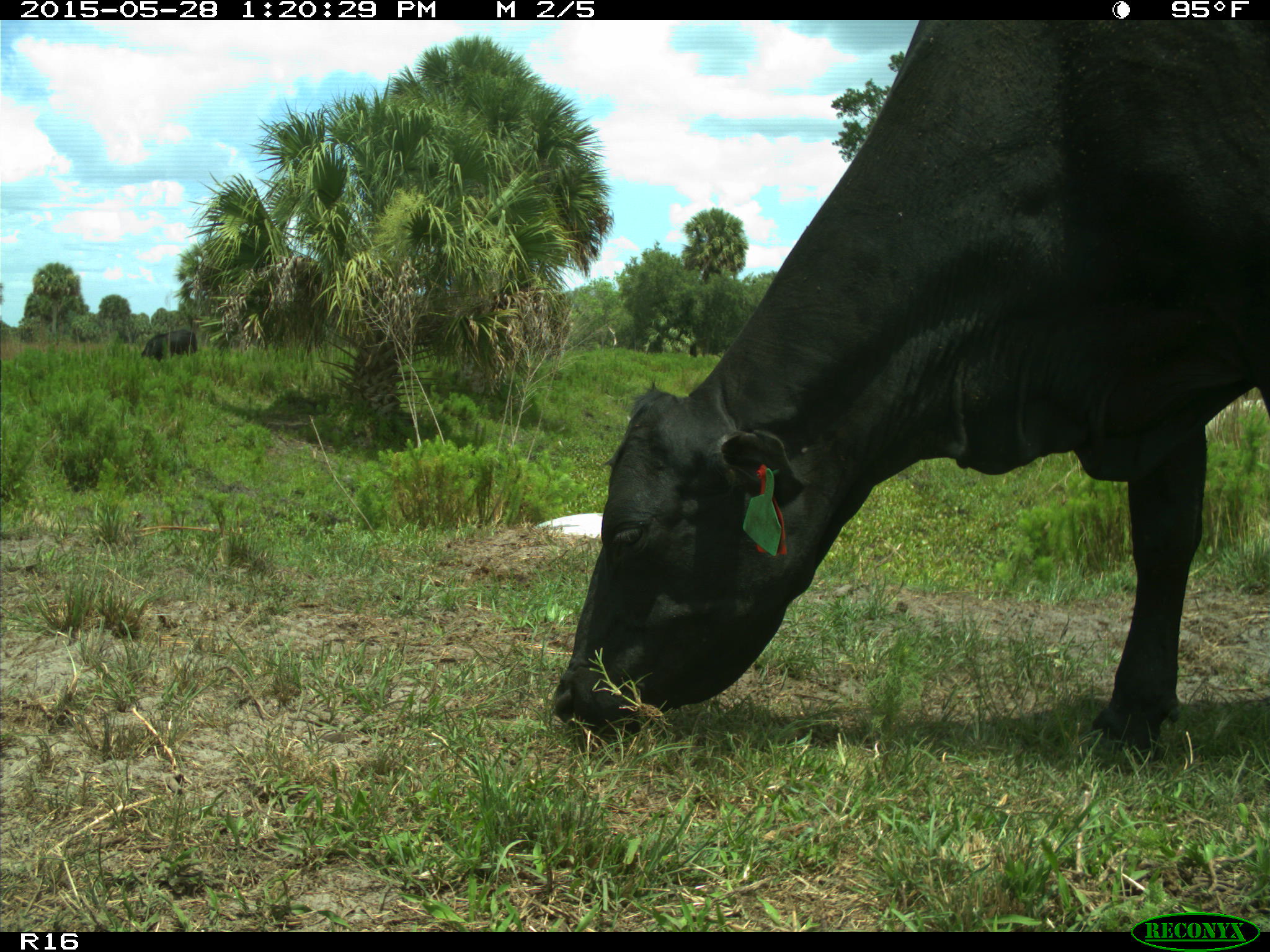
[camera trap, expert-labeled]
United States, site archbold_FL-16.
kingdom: Animalia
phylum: Chordata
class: Mammalia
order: Artiodactyla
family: Bovidae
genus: Bos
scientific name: Bos taurus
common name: domestic cow